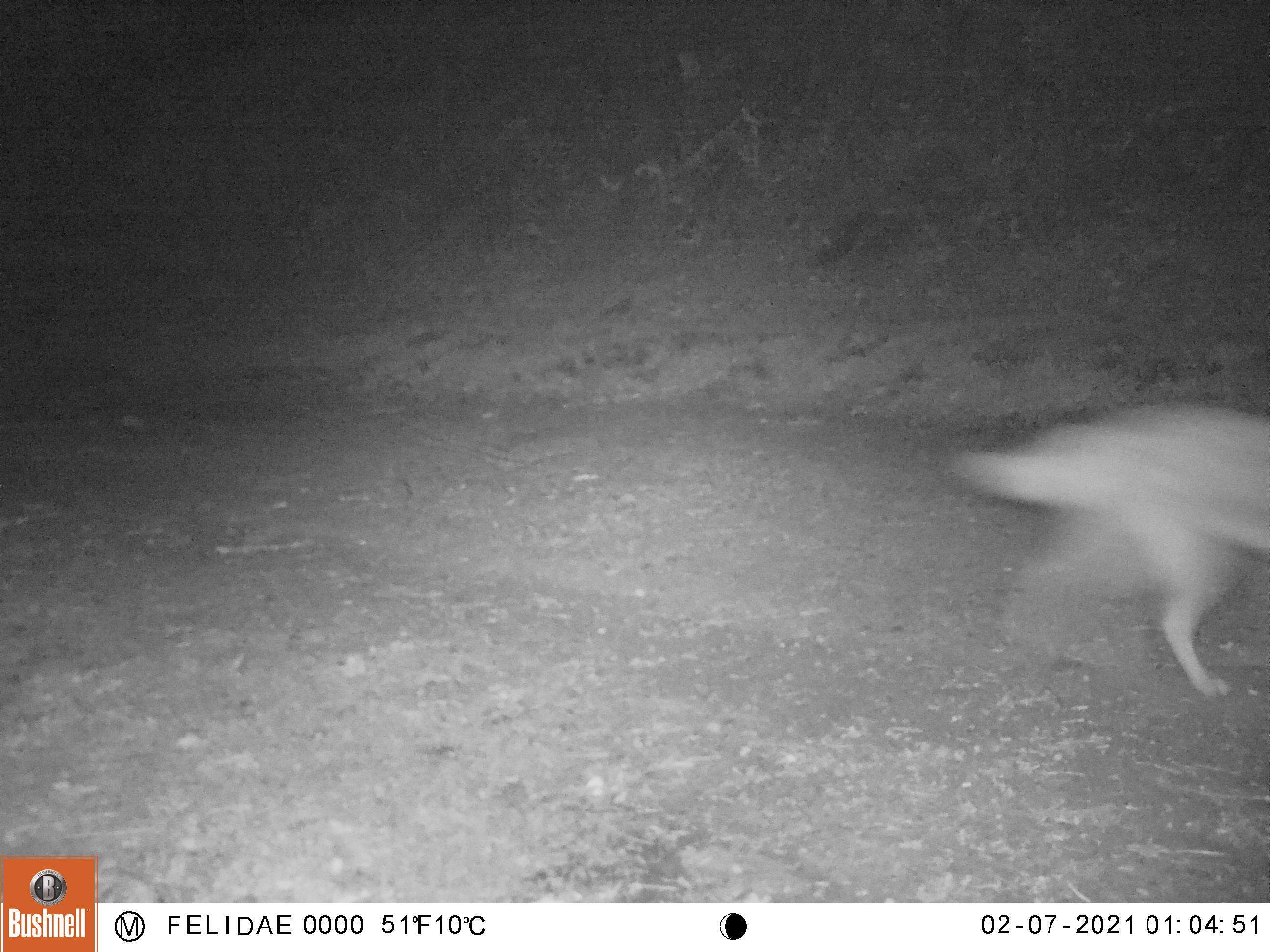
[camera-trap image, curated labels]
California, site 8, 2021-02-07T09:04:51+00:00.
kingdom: Animalia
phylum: Chordata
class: Mammalia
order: Carnivora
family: Canidae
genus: Canis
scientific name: Canis latrans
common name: coyote